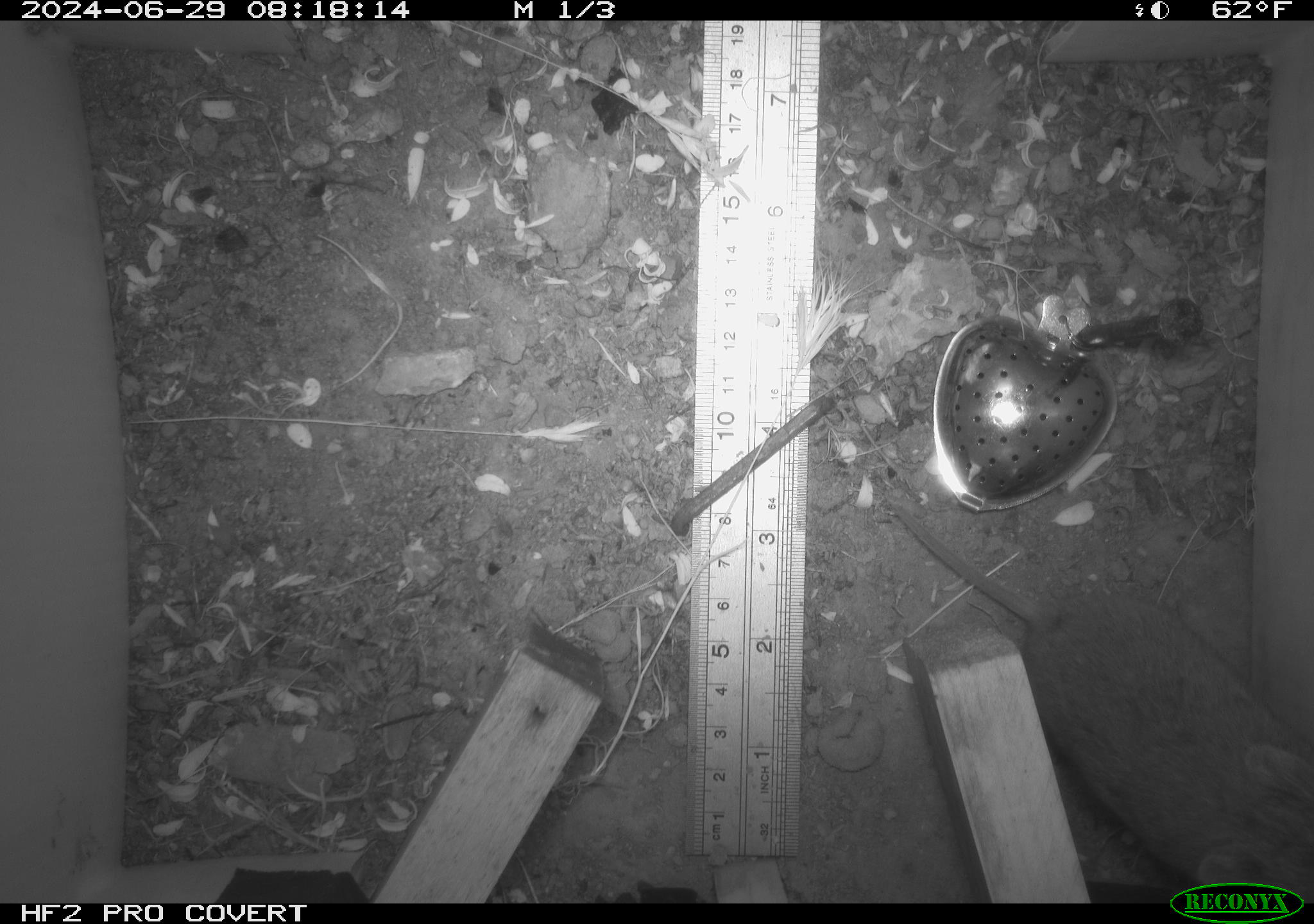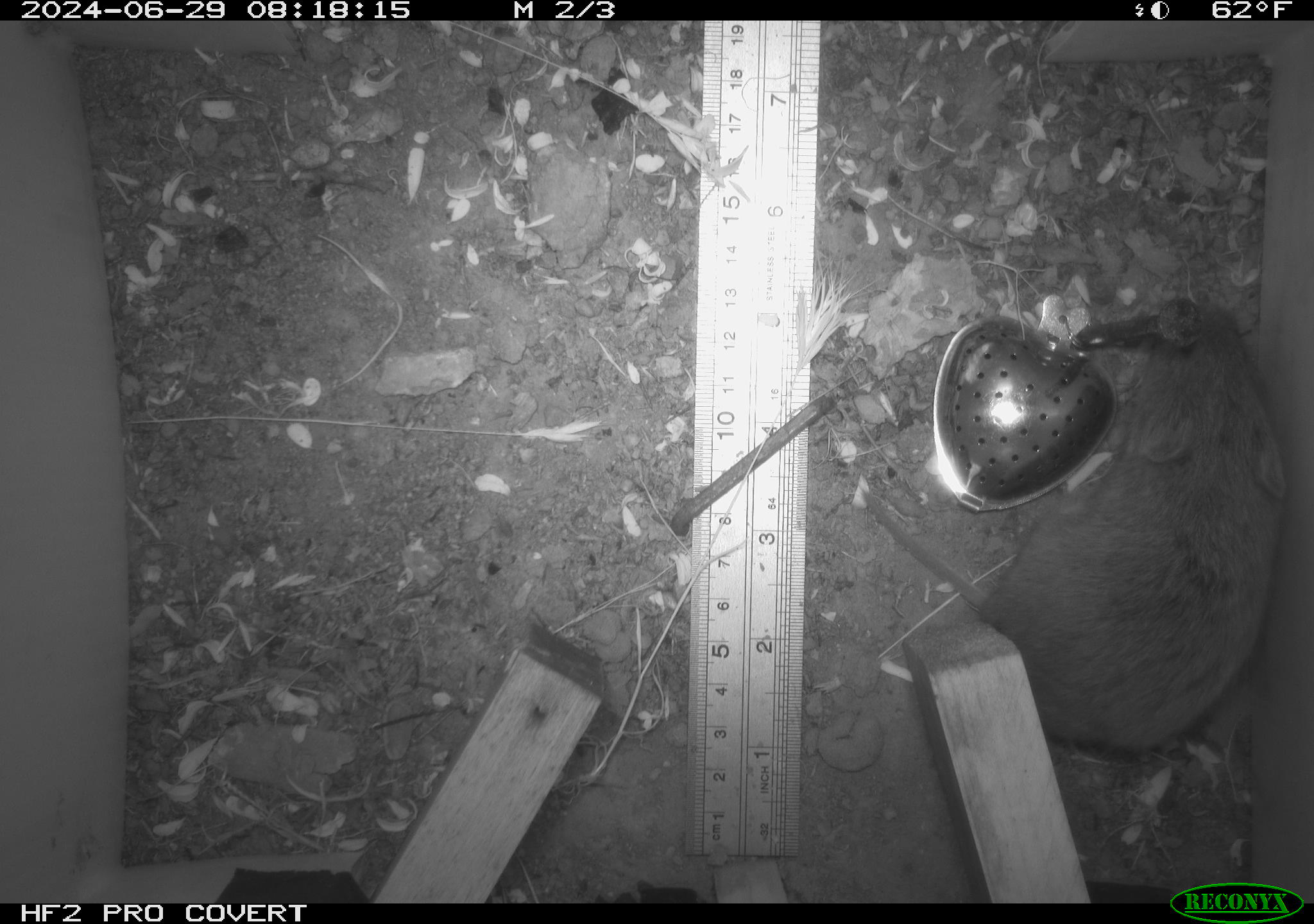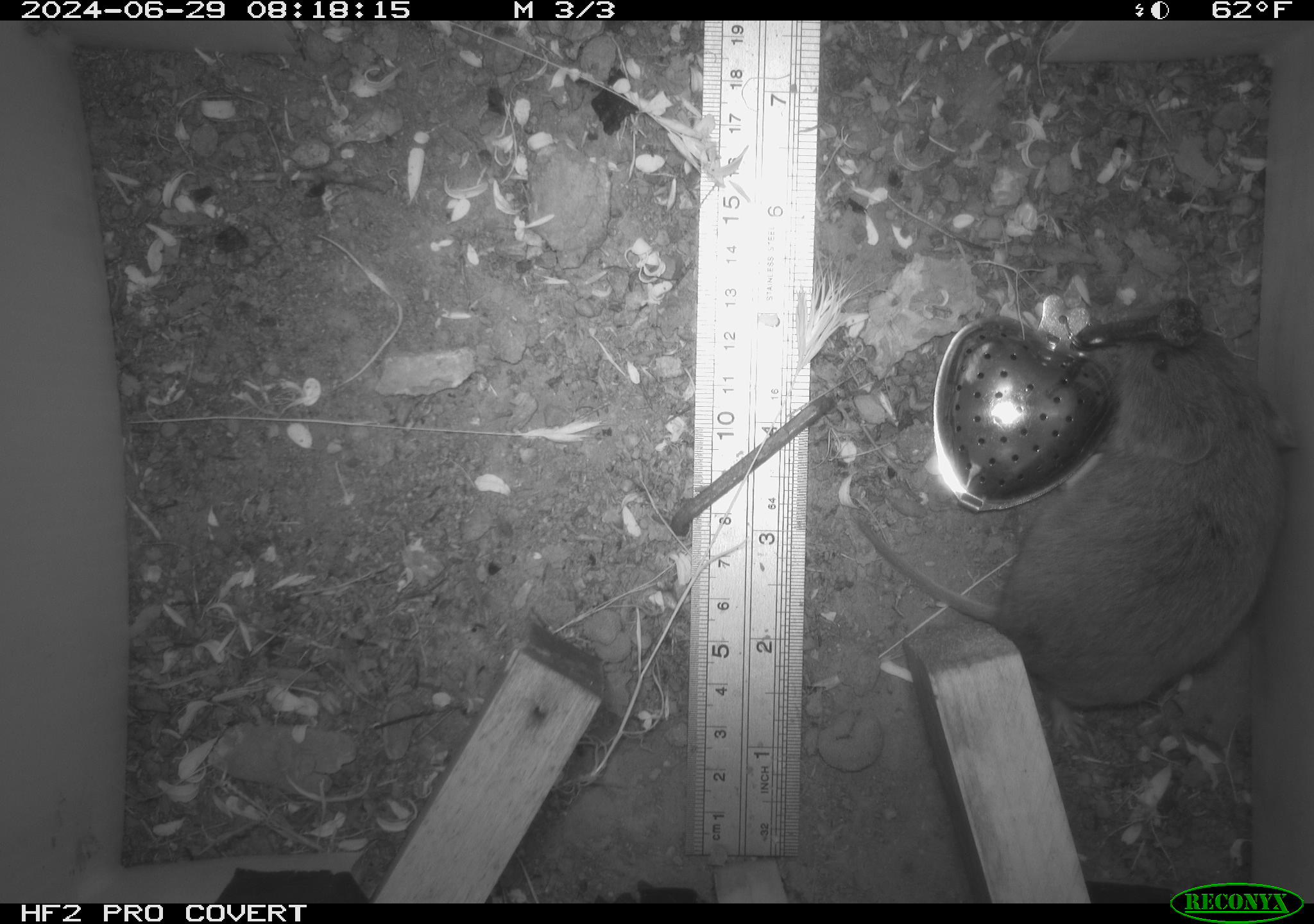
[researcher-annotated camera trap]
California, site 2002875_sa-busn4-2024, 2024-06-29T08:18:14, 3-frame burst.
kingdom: Animalia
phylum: Chordata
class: Mammalia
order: Rodentia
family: Cricetidae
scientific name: Arvicolinae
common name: voles, lemmings, and muskrats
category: arvicolinae subfamily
Arvicolinae subfamily (voles, lemmings, and muskrats) (Arvicolinae).